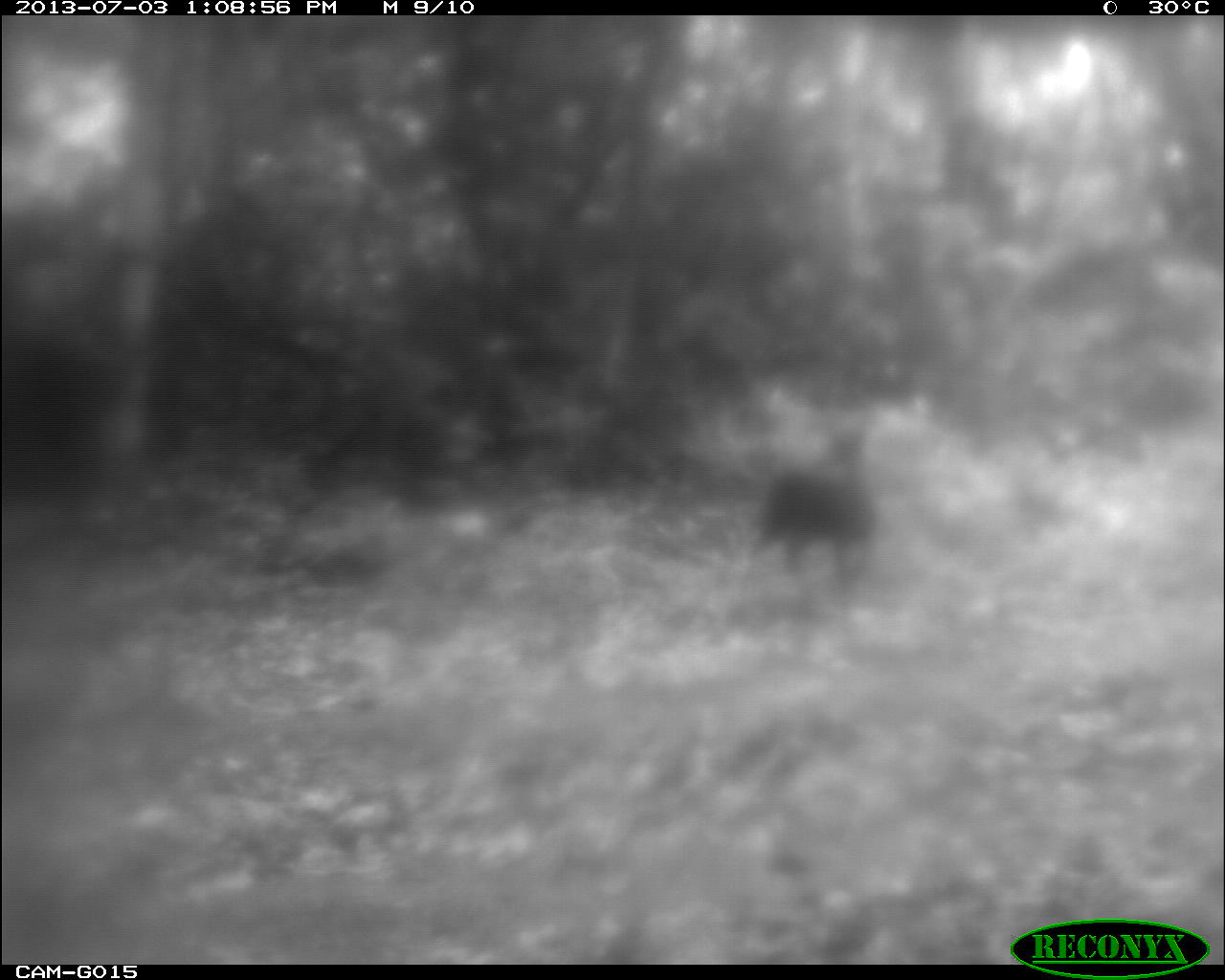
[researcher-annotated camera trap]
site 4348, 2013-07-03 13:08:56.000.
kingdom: Animalia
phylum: Chordata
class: Aves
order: Galliformes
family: Phasianidae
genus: Meleagris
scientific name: Meleagris ocellata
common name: ocellated turkey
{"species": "Meleagris ocellata (ocellated turkey)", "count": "1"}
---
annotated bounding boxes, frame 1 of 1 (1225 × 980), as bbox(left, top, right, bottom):
meleagris ocellata: bbox(731, 409, 886, 605)